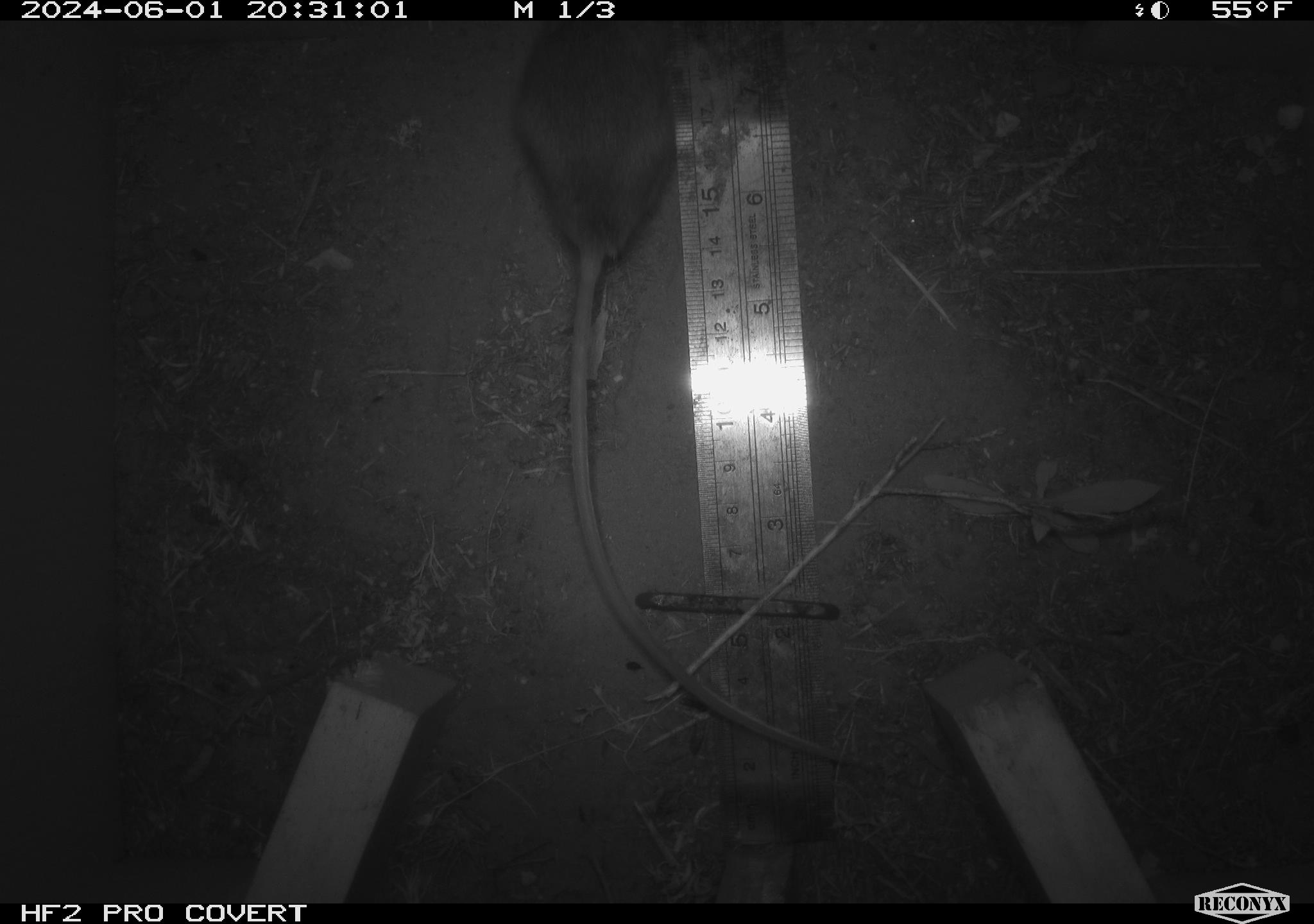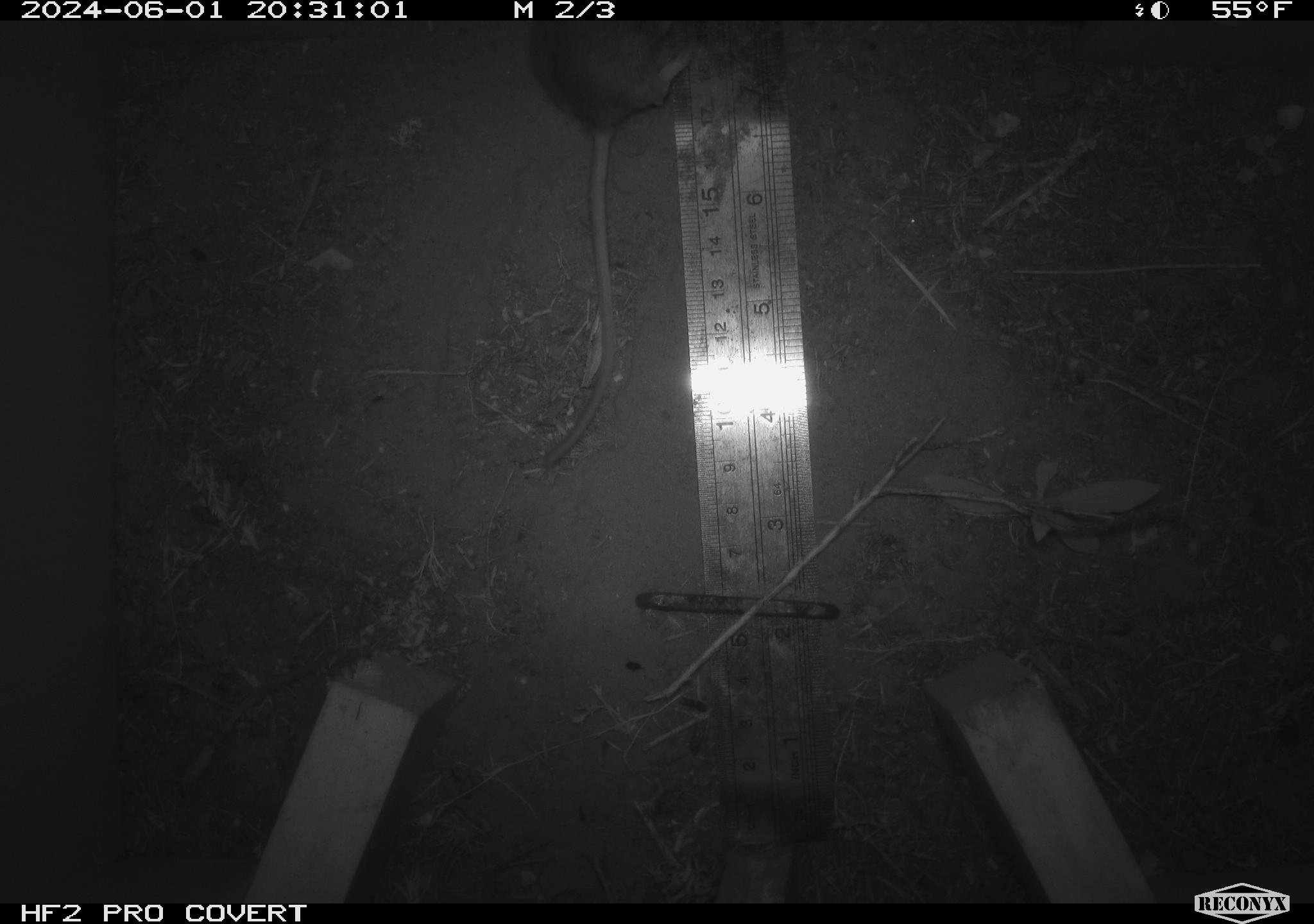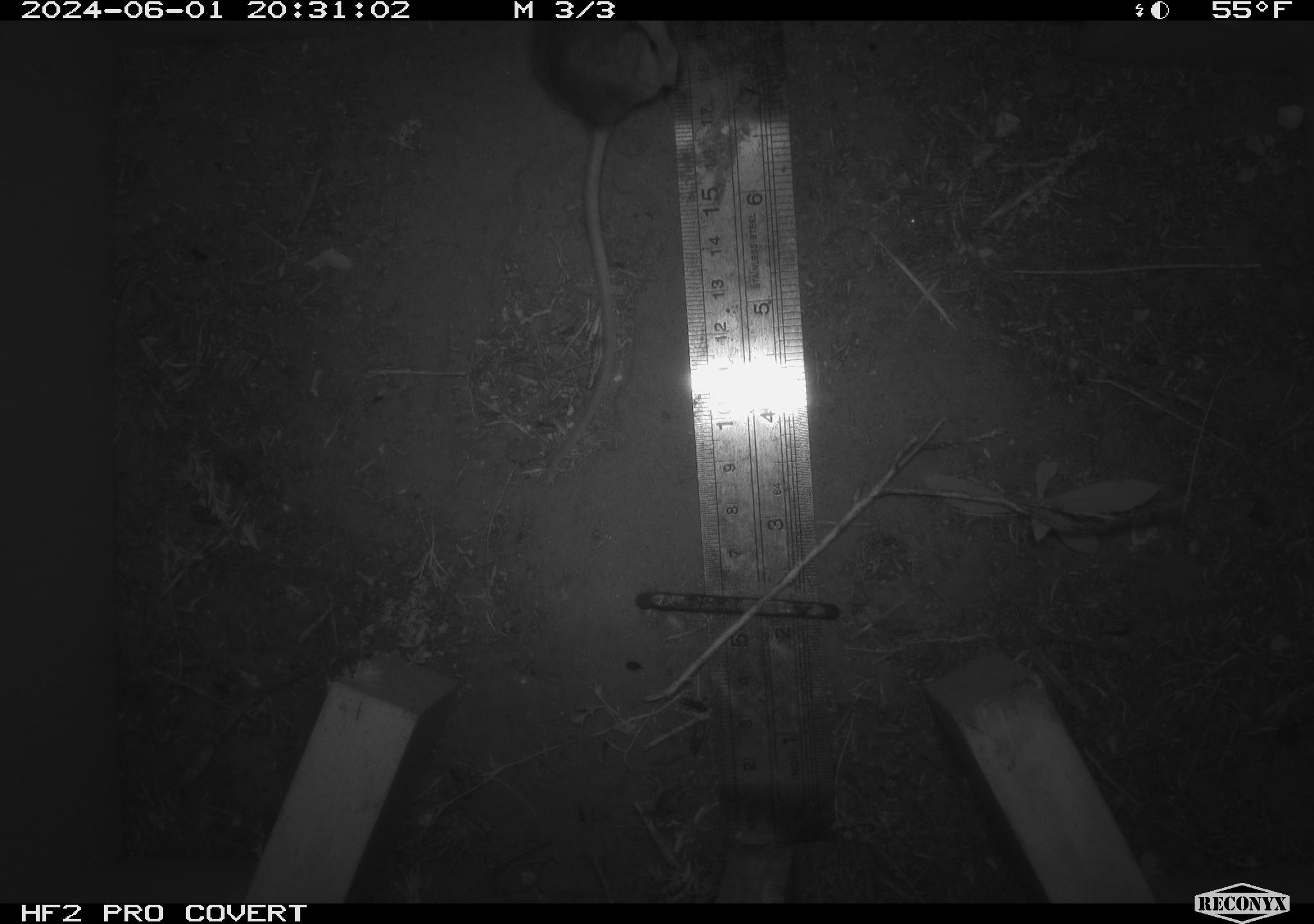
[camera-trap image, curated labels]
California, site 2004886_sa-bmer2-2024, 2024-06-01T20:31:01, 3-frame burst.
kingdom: Animalia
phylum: Chordata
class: Mammalia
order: Rodentia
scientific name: Rodentia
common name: mouse species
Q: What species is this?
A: Mouse species (Rodentia).